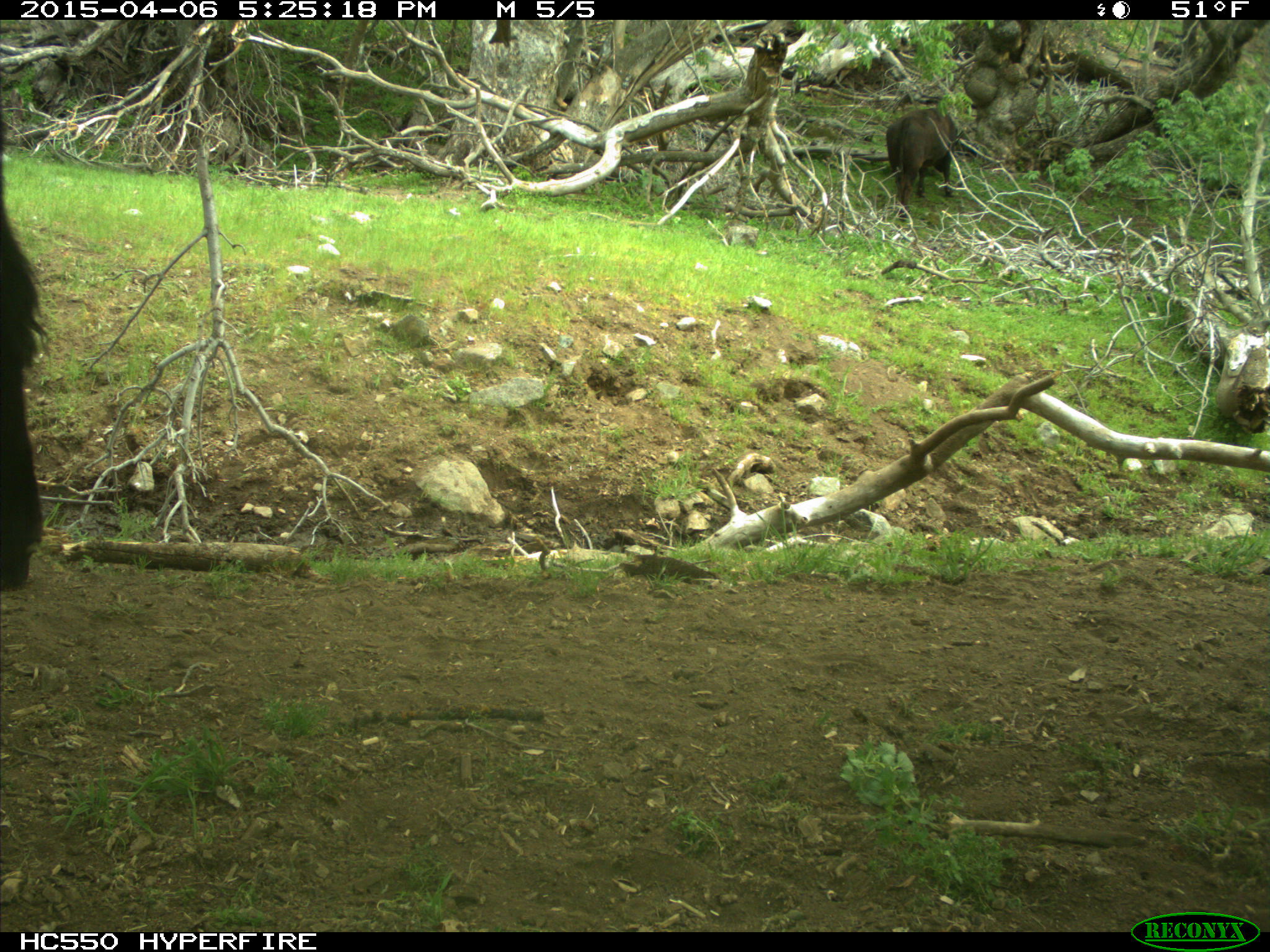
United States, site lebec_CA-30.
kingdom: Animalia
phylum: Chordata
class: Mammalia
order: Artiodactyla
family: Bovidae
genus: Bos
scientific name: Bos taurus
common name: domestic cow